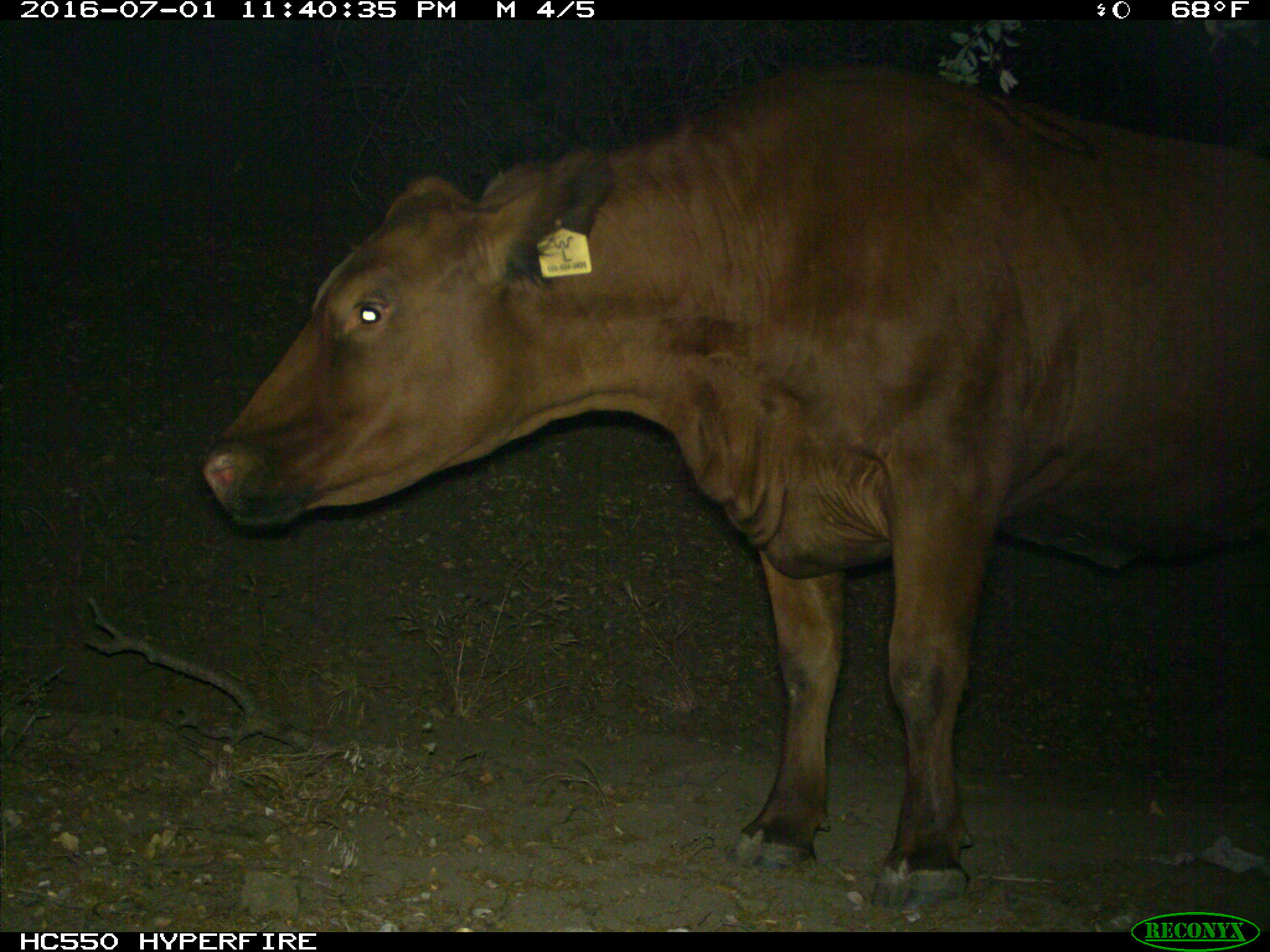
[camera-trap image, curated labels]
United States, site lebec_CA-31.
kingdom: Animalia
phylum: Chordata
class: Mammalia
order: Artiodactyla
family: Bovidae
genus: Bos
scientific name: Bos taurus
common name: domestic cow